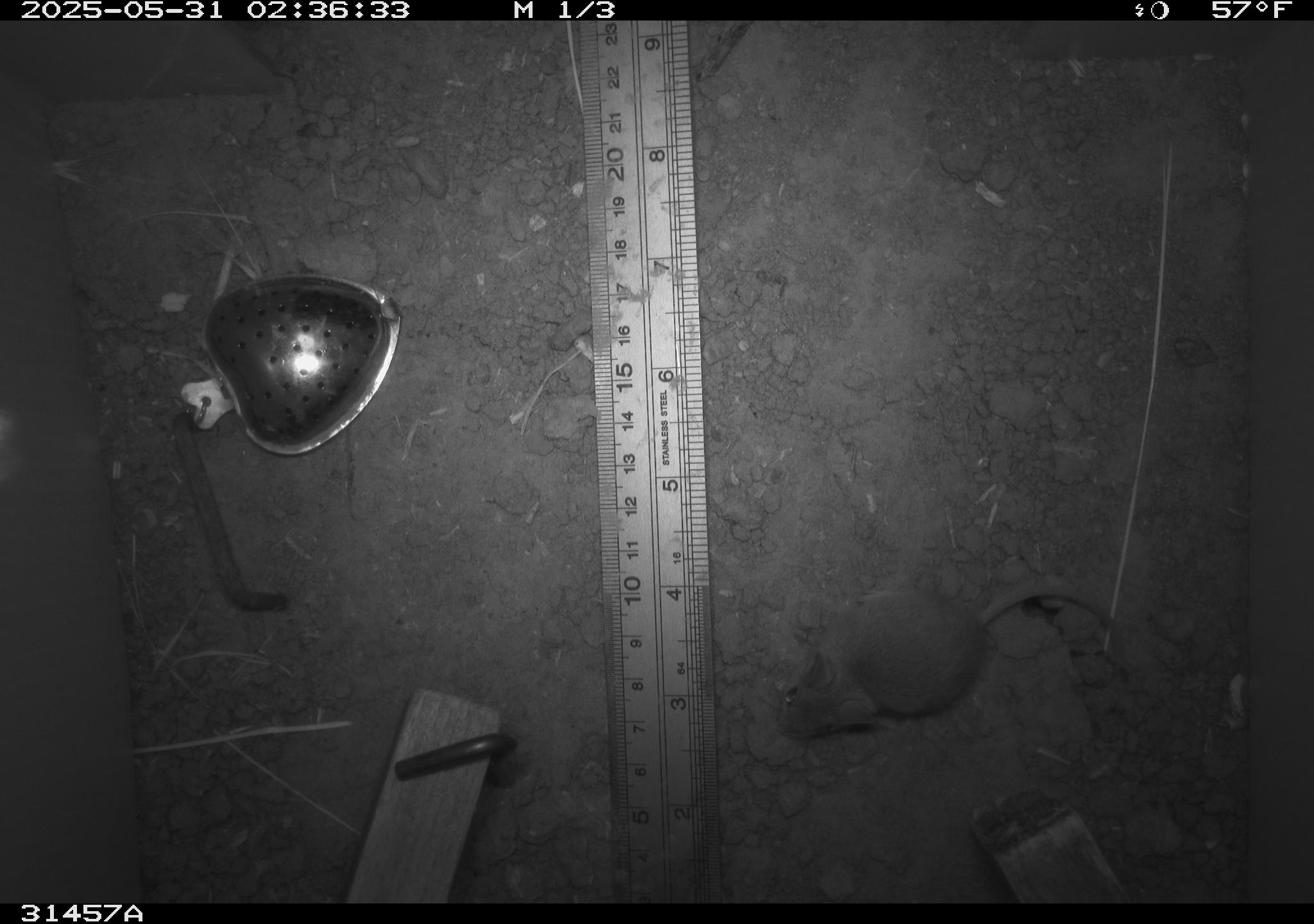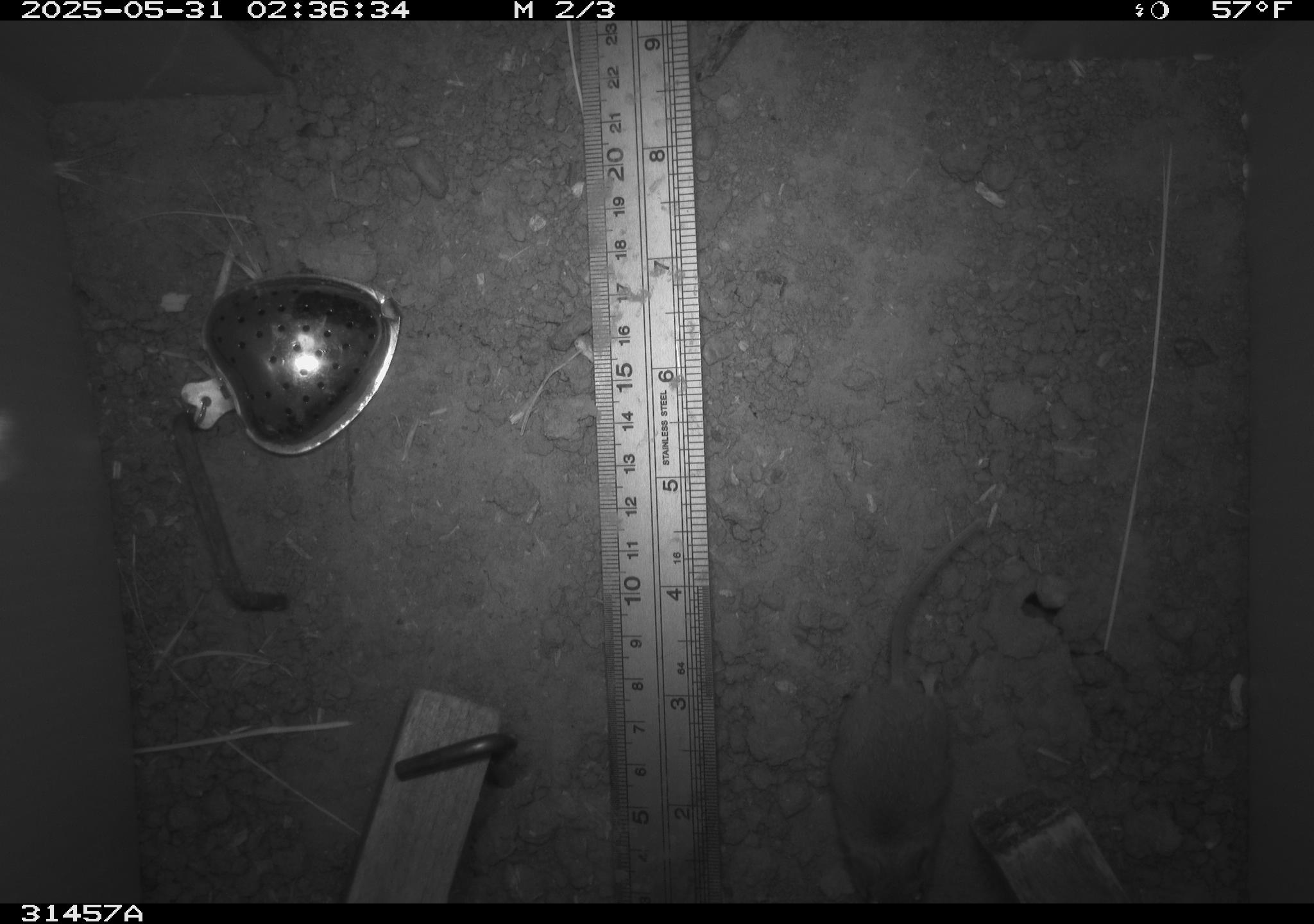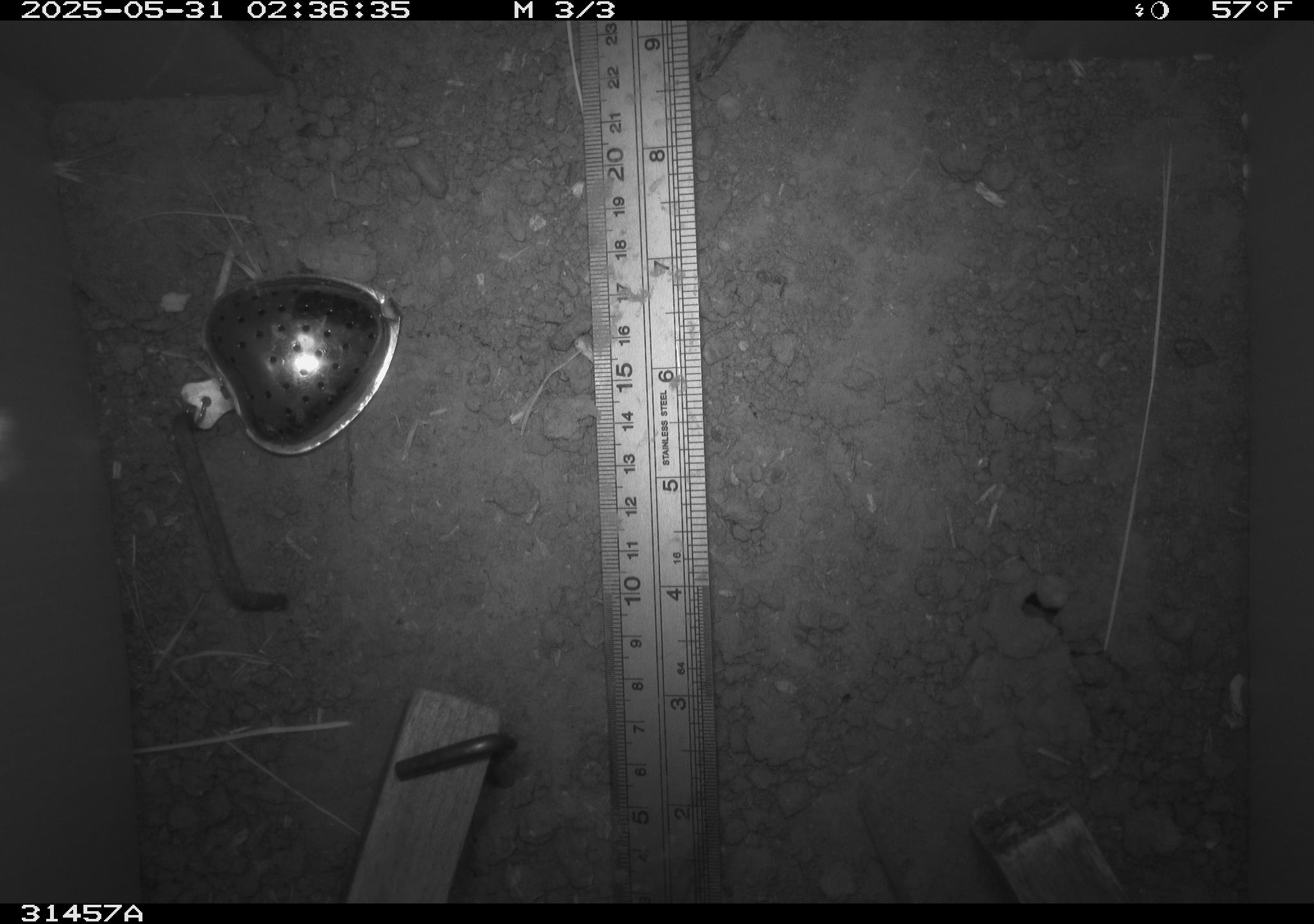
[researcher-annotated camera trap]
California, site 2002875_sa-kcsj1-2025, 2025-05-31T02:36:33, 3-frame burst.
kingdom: Animalia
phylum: Chordata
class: Mammalia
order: Rodentia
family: Muridae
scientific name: Muridae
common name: murids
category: muridae family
Muridae family (murids) (Muridae).